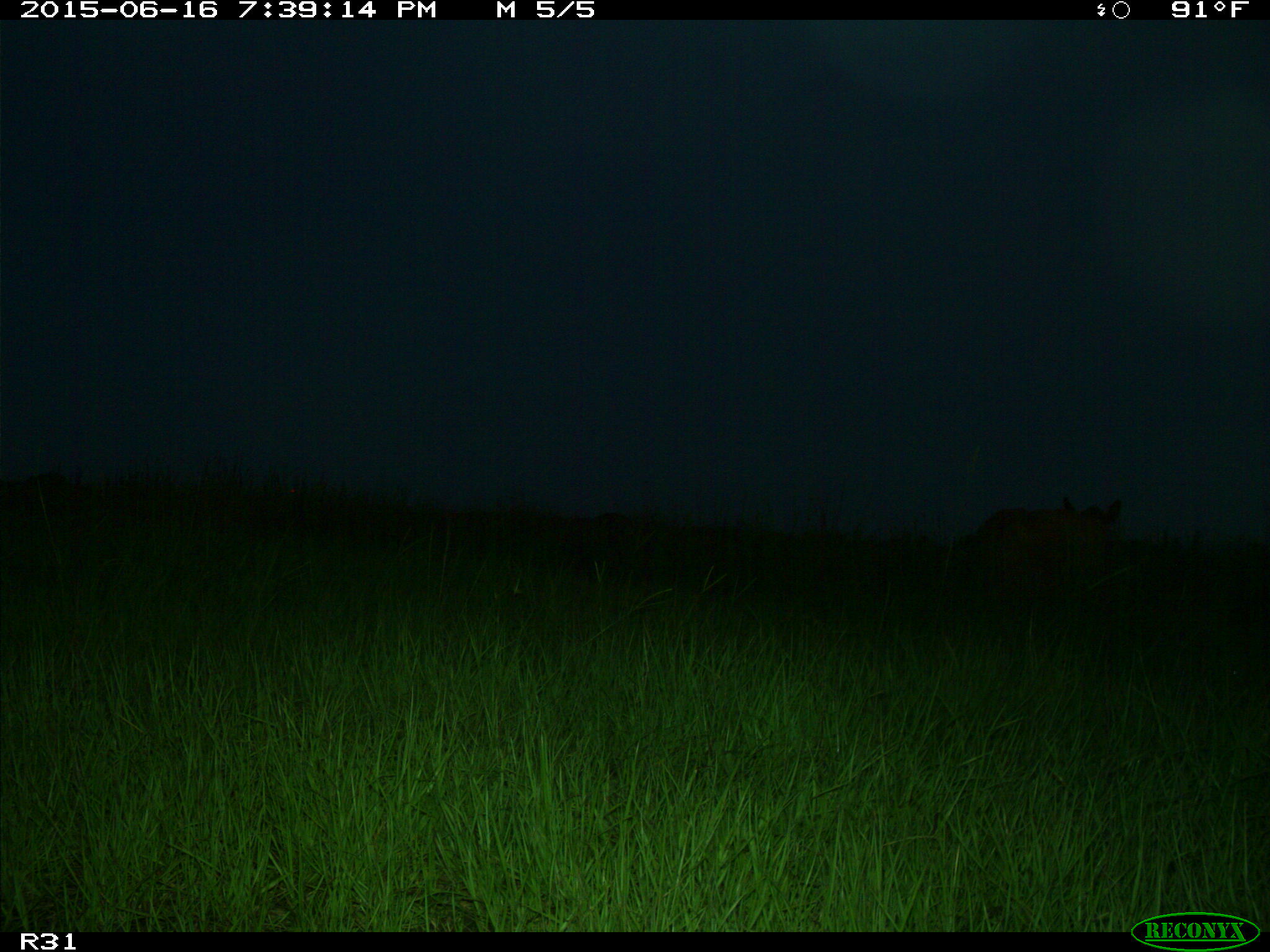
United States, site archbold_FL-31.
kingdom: Animalia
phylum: Chordata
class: Mammalia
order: Artiodactyla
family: Bovidae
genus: Bos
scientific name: Bos taurus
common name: domestic cow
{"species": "Bos taurus (domestic cow)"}